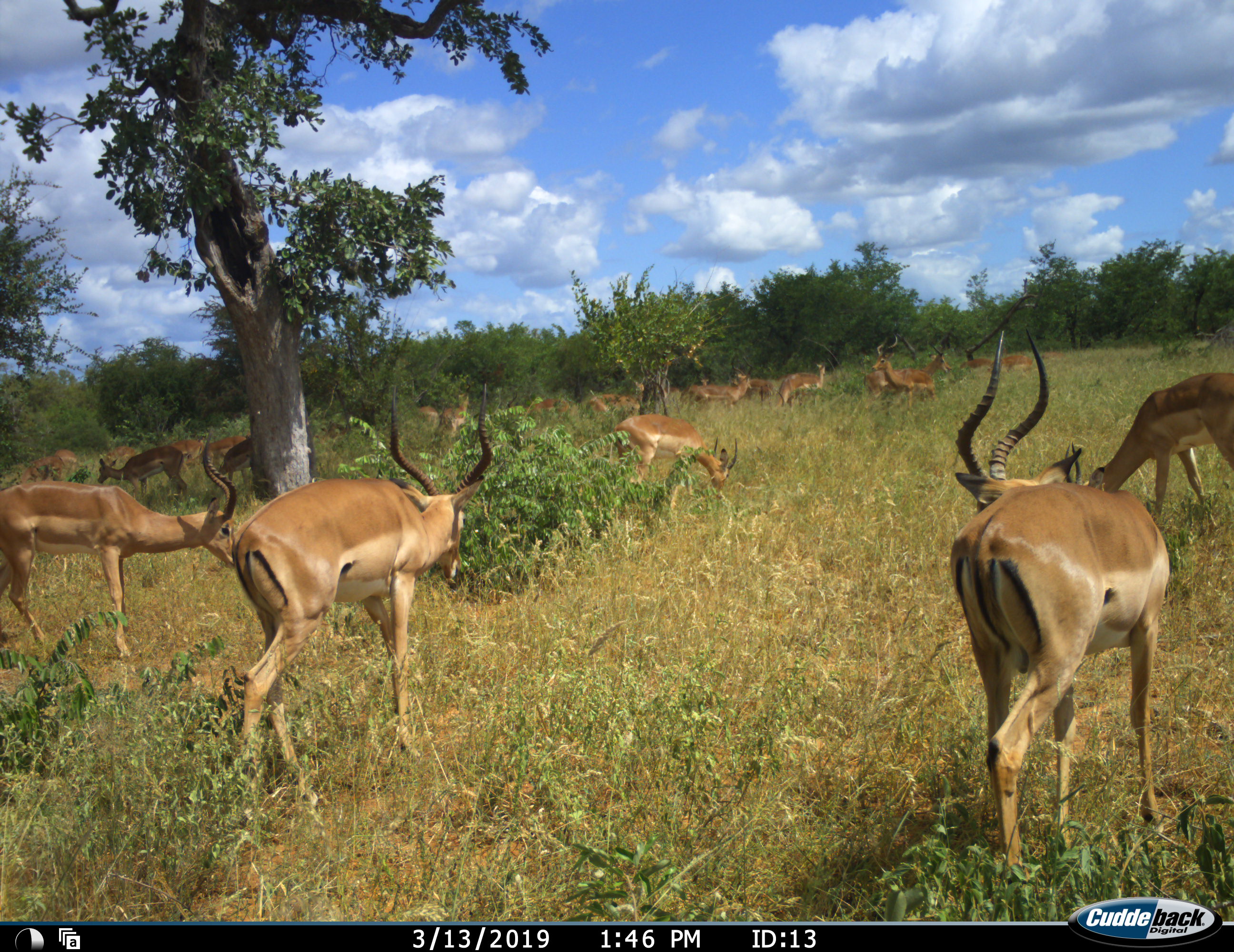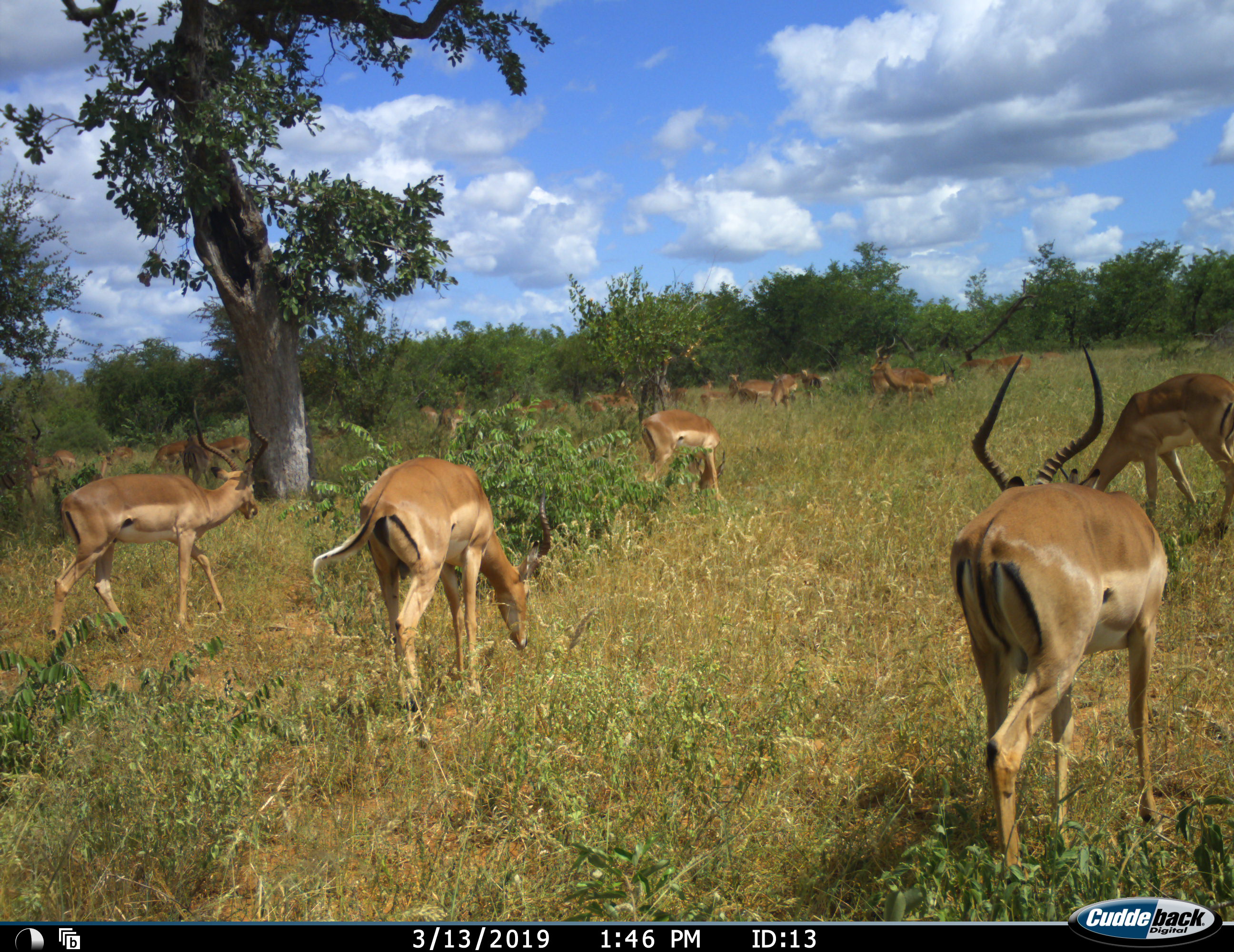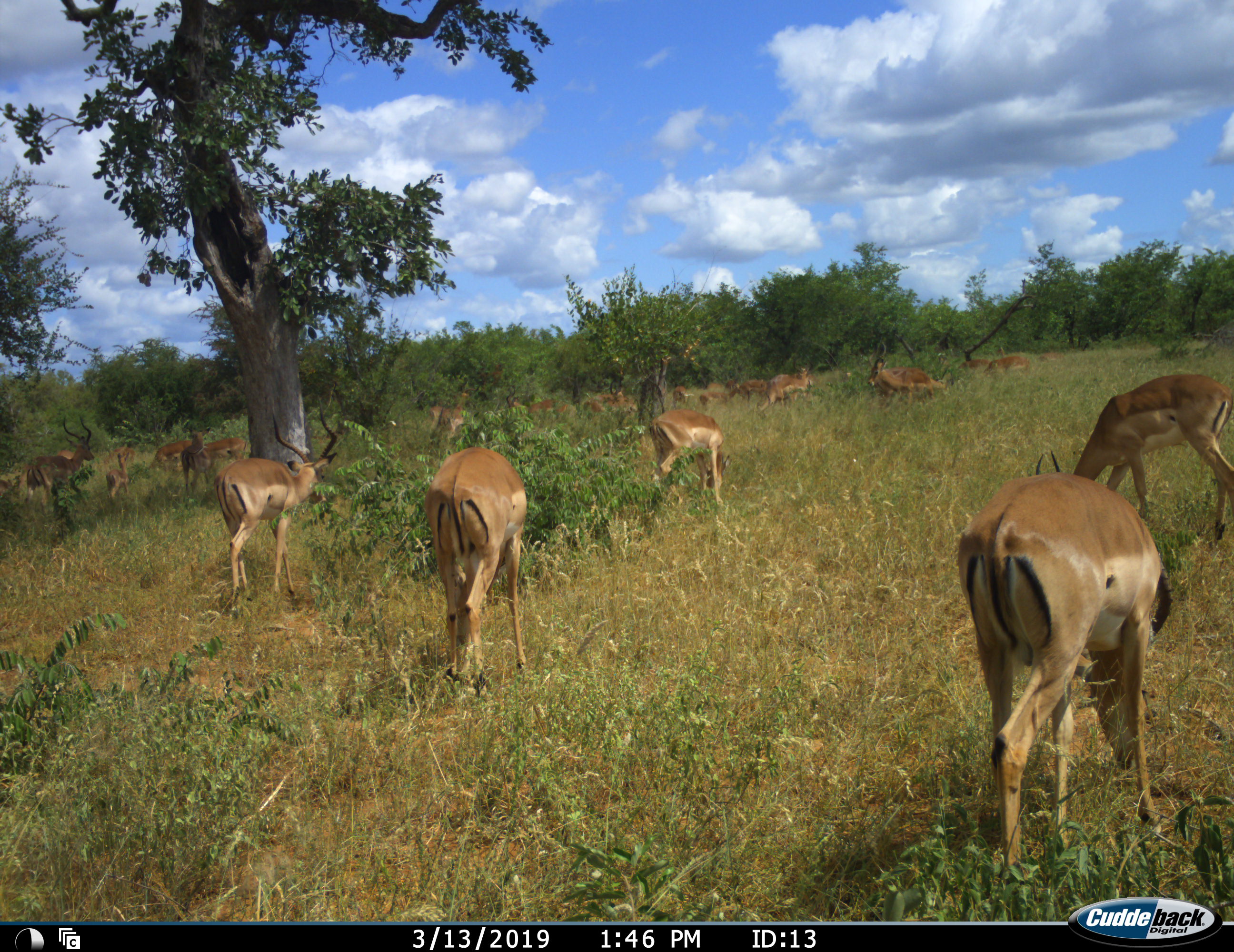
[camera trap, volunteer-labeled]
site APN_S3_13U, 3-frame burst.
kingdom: Animalia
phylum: Chordata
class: Mammalia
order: Artiodactyla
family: Bovidae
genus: Aepyceros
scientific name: Aepyceros melampus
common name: impala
Impala (Aepyceros melampus), count 11-50. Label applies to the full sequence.